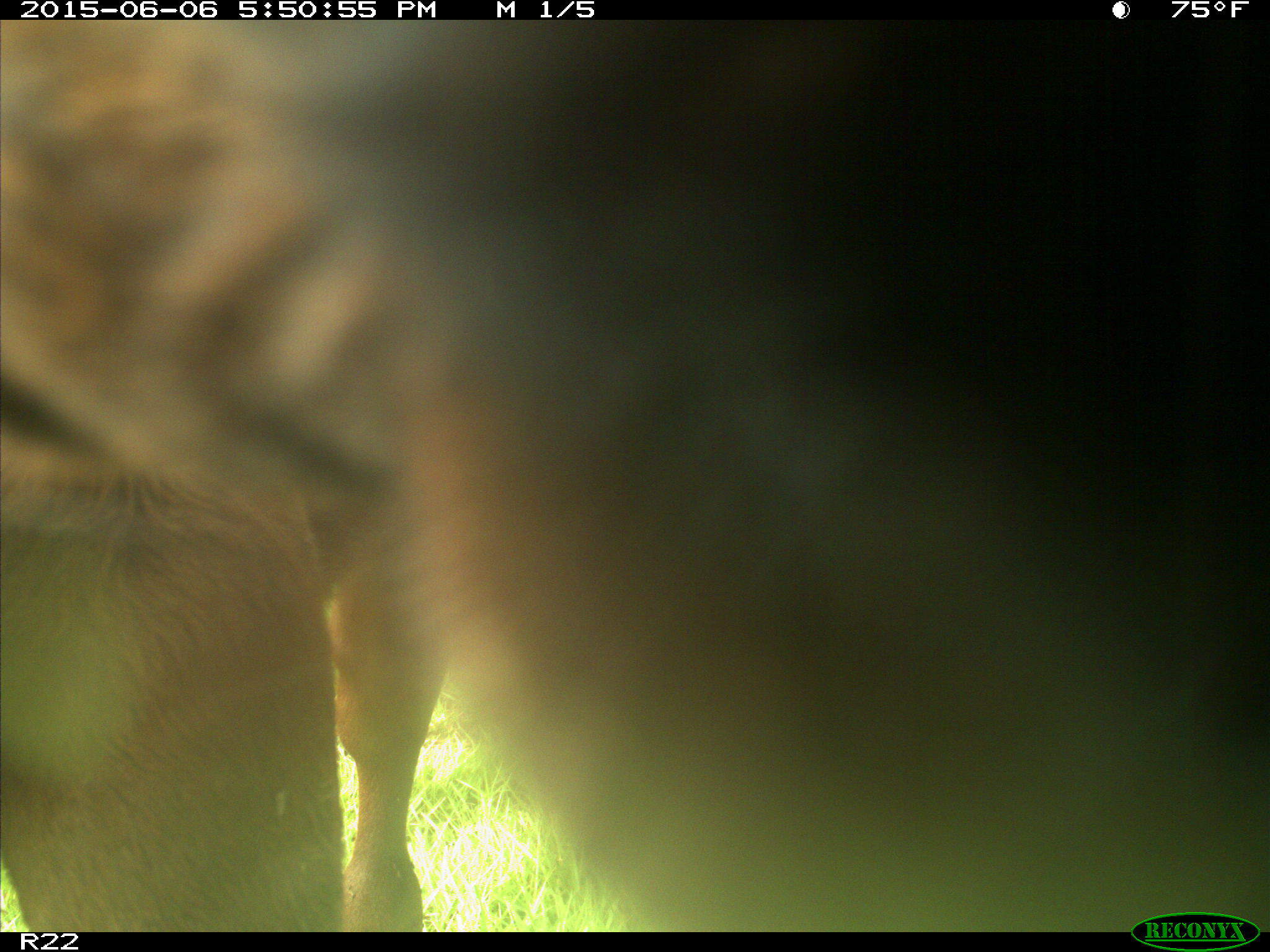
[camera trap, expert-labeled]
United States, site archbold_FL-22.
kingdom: Animalia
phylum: Chordata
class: Mammalia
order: Artiodactyla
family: Bovidae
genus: Bos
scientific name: Bos taurus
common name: domestic cow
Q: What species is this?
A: Bos taurus (domestic cow).